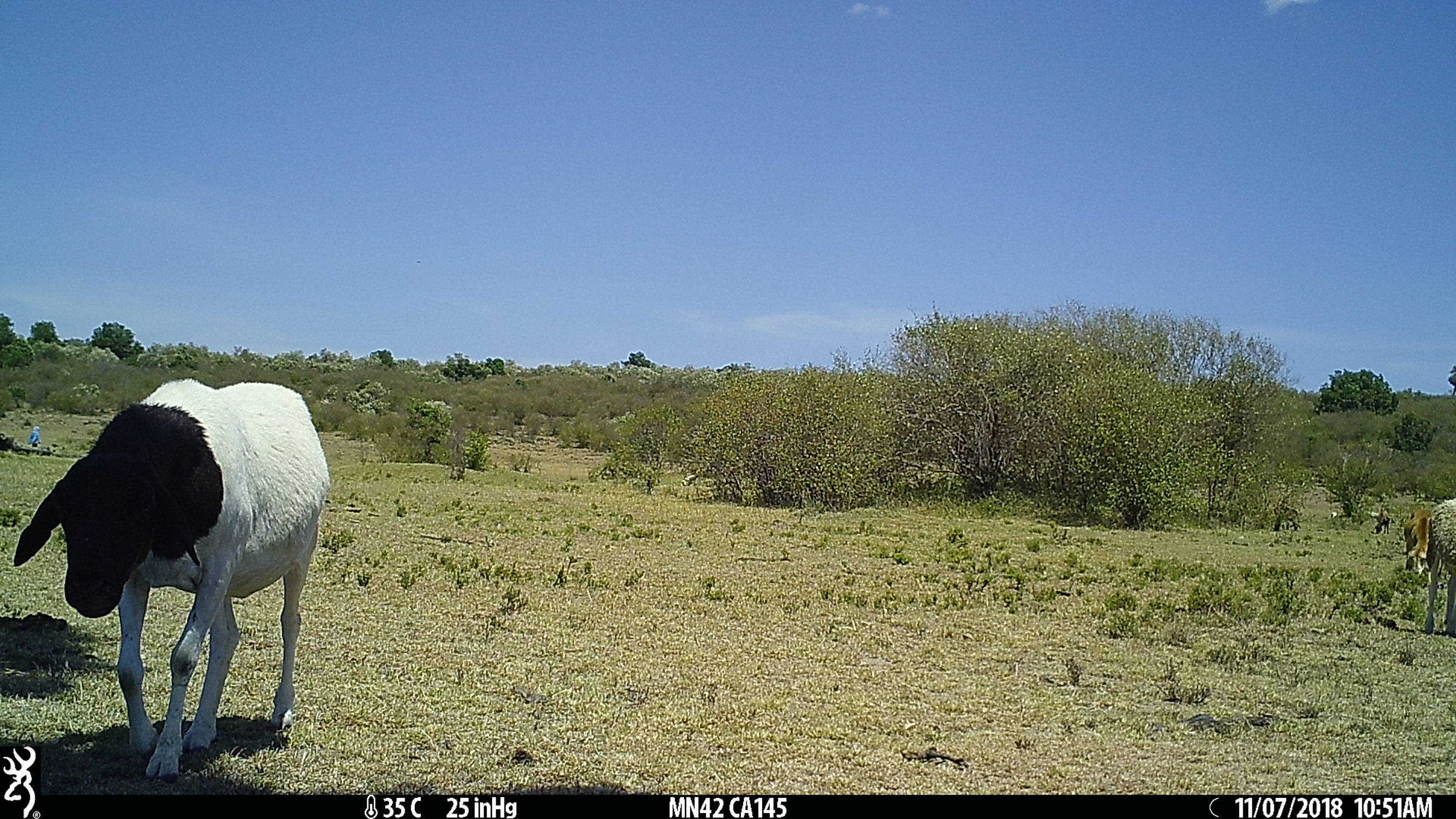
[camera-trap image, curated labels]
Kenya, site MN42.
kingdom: Animalia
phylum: Chordata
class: Mammalia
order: Artiodactyla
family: Bovidae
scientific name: Bovidae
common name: sheep or goat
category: shoat